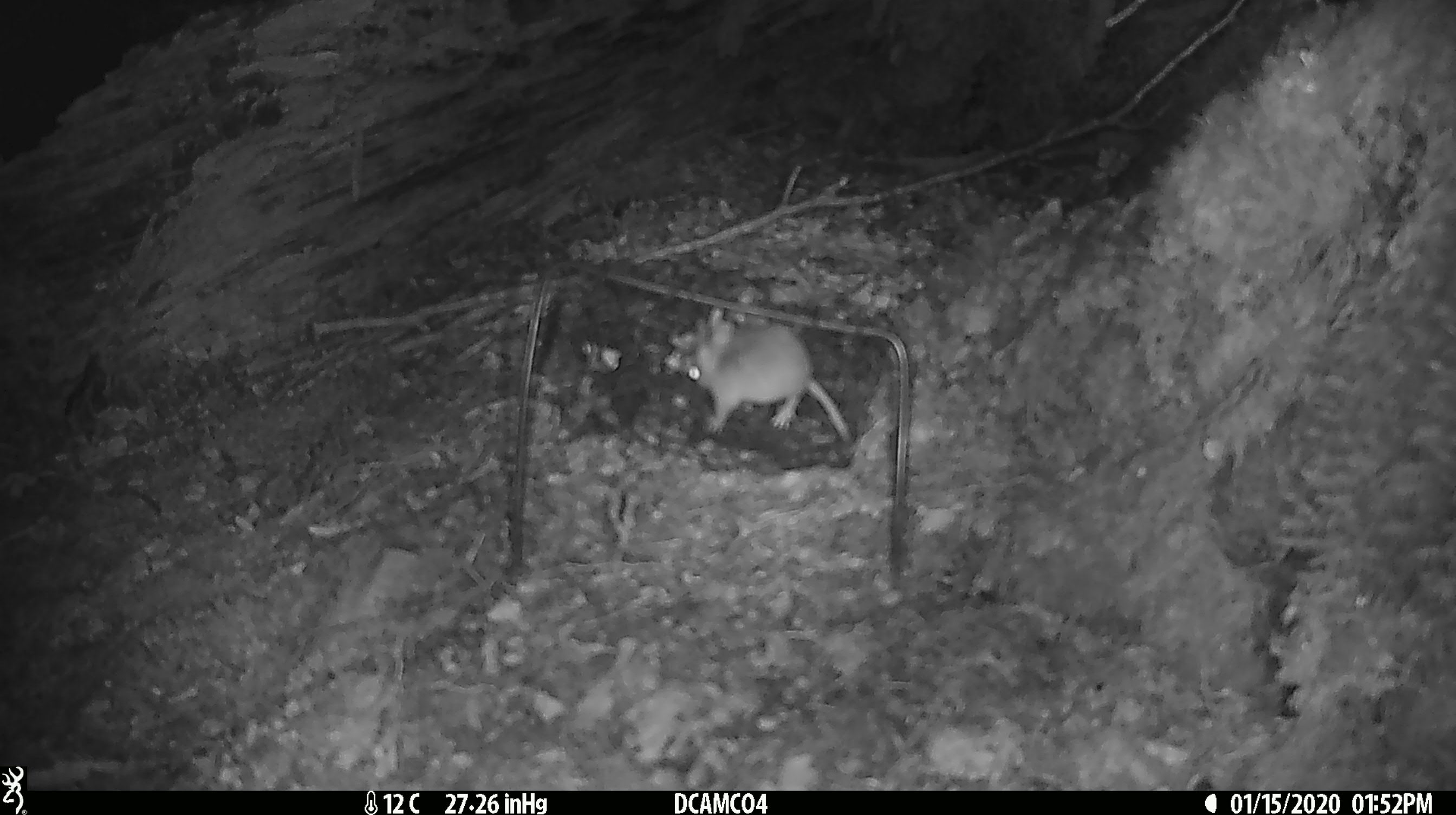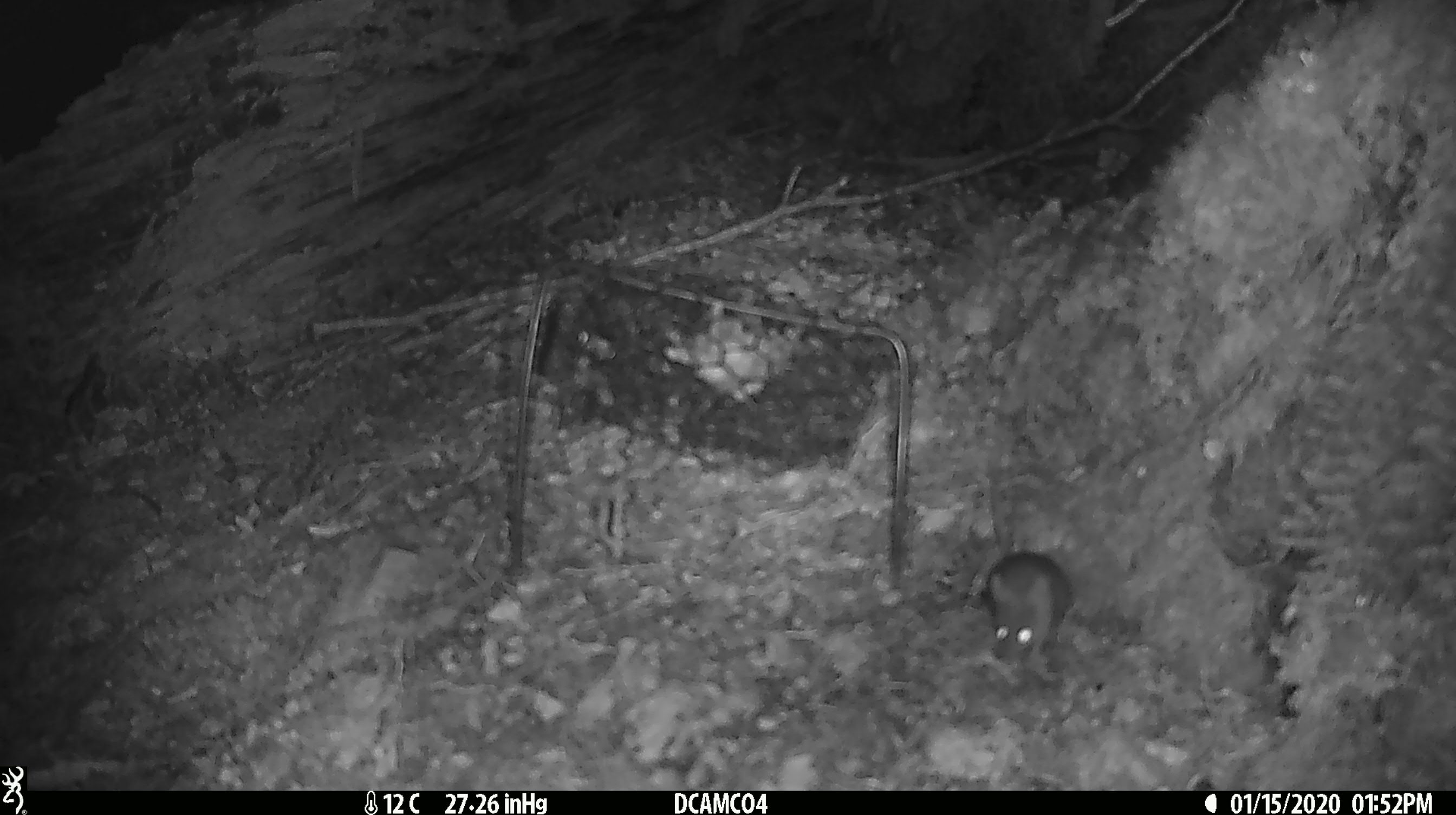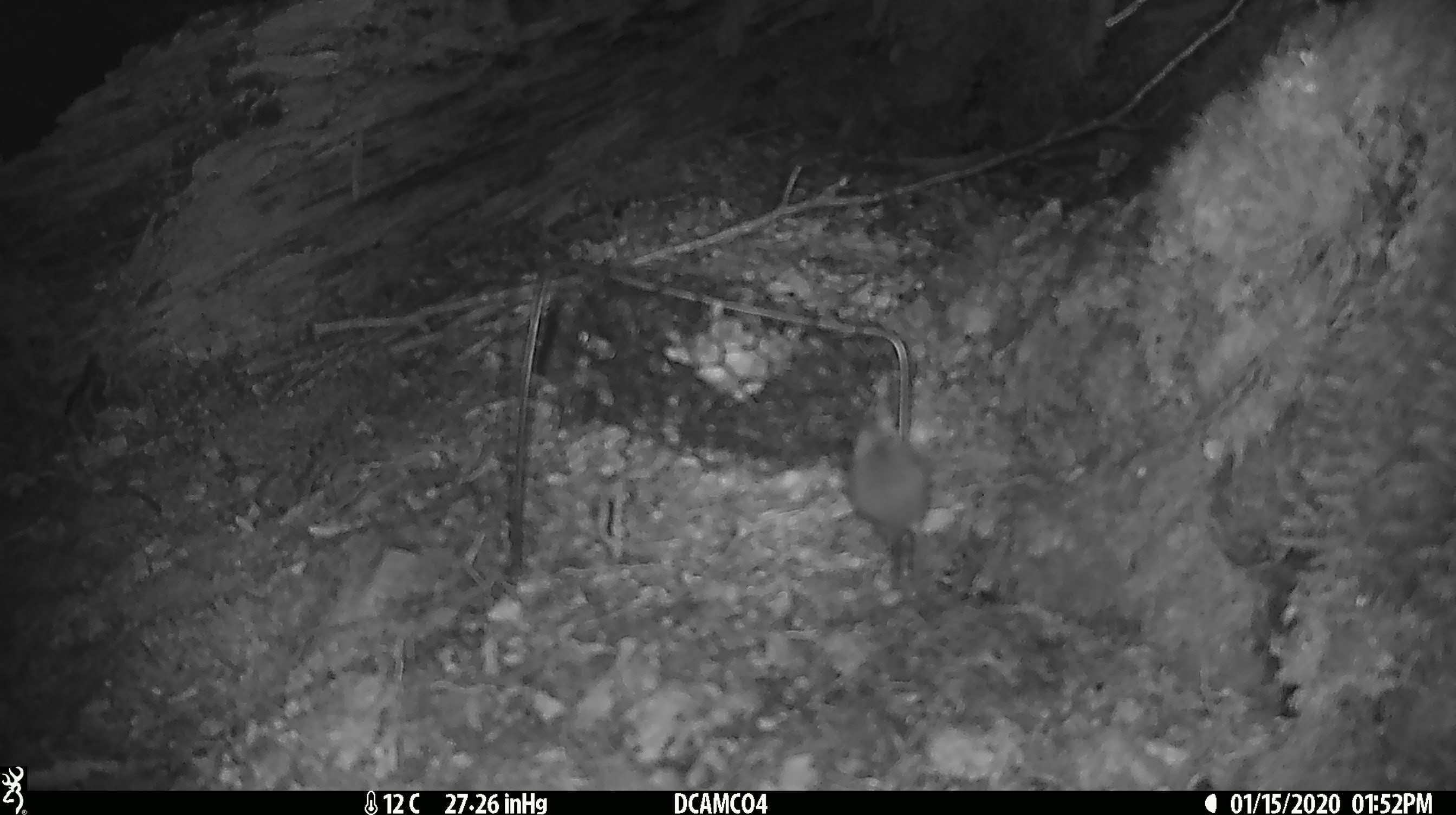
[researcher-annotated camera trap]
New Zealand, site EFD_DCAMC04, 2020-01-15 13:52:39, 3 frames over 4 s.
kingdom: Animalia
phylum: Chordata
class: Mammalia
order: Rodentia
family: Muridae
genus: Mus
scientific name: Mus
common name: mouse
Mouse (Mus).